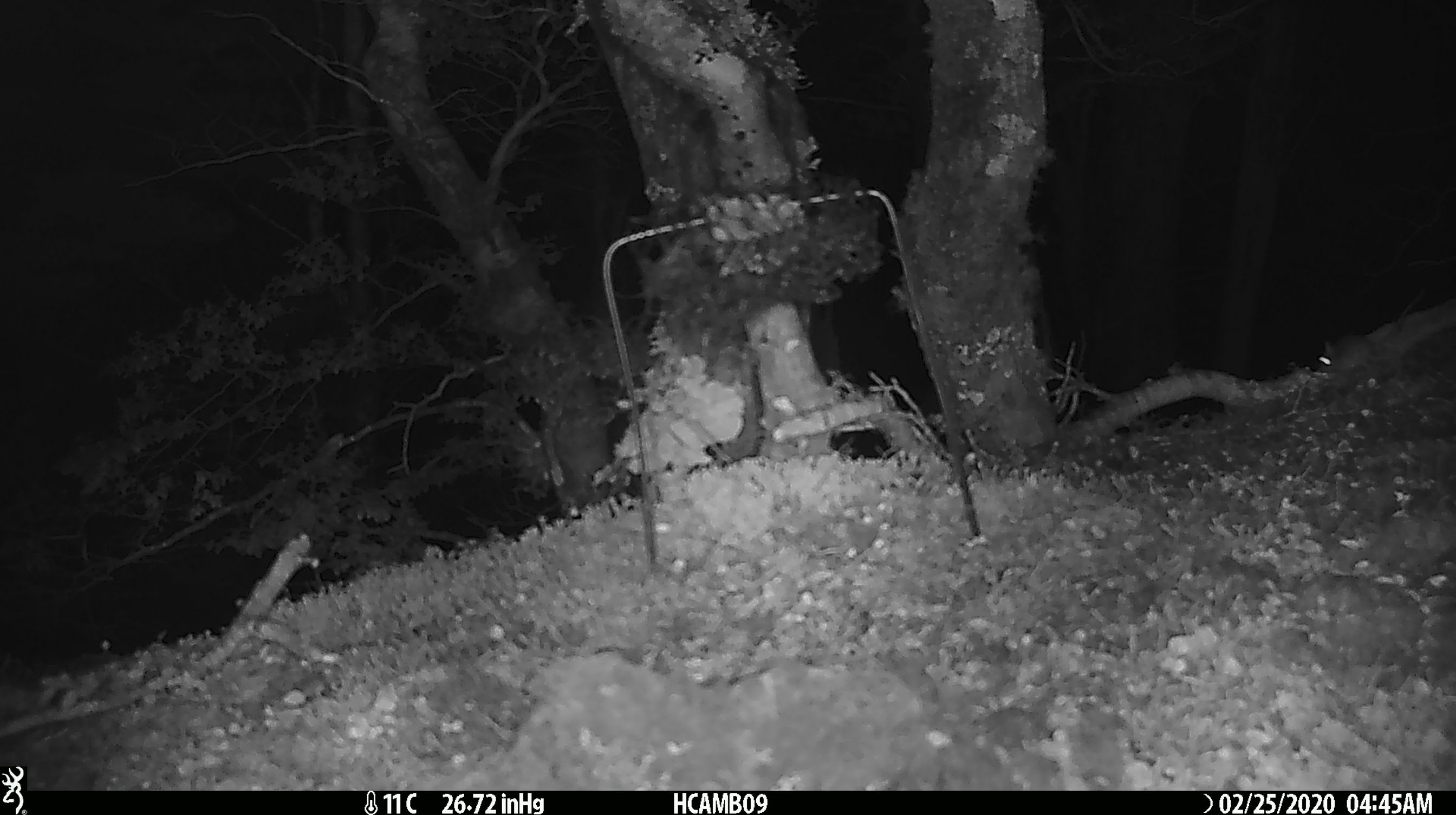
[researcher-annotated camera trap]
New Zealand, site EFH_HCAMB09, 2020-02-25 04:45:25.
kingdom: Animalia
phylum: Chordata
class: Mammalia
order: Rodentia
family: Muridae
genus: Mus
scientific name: Mus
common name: mouse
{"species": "mouse (Mus)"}